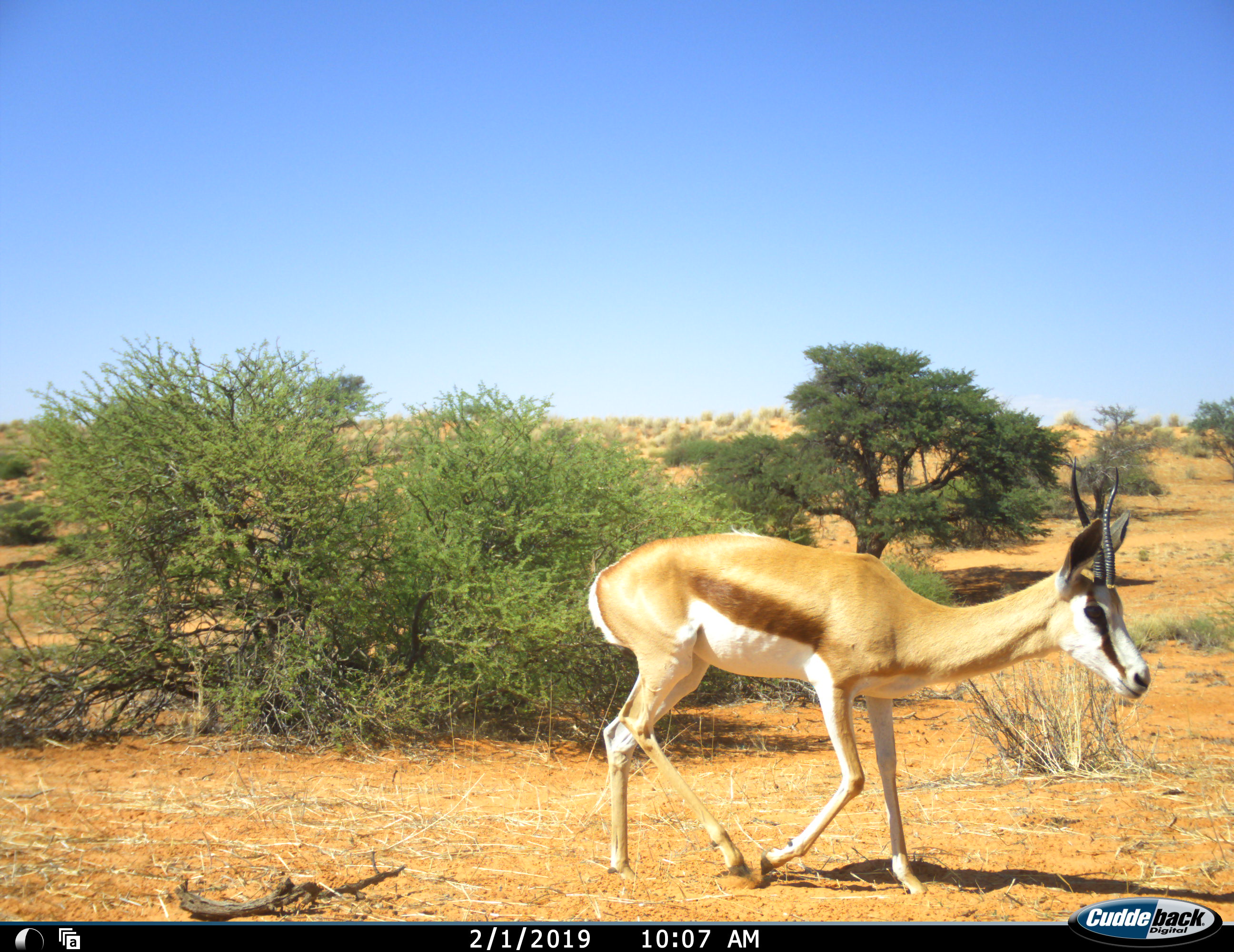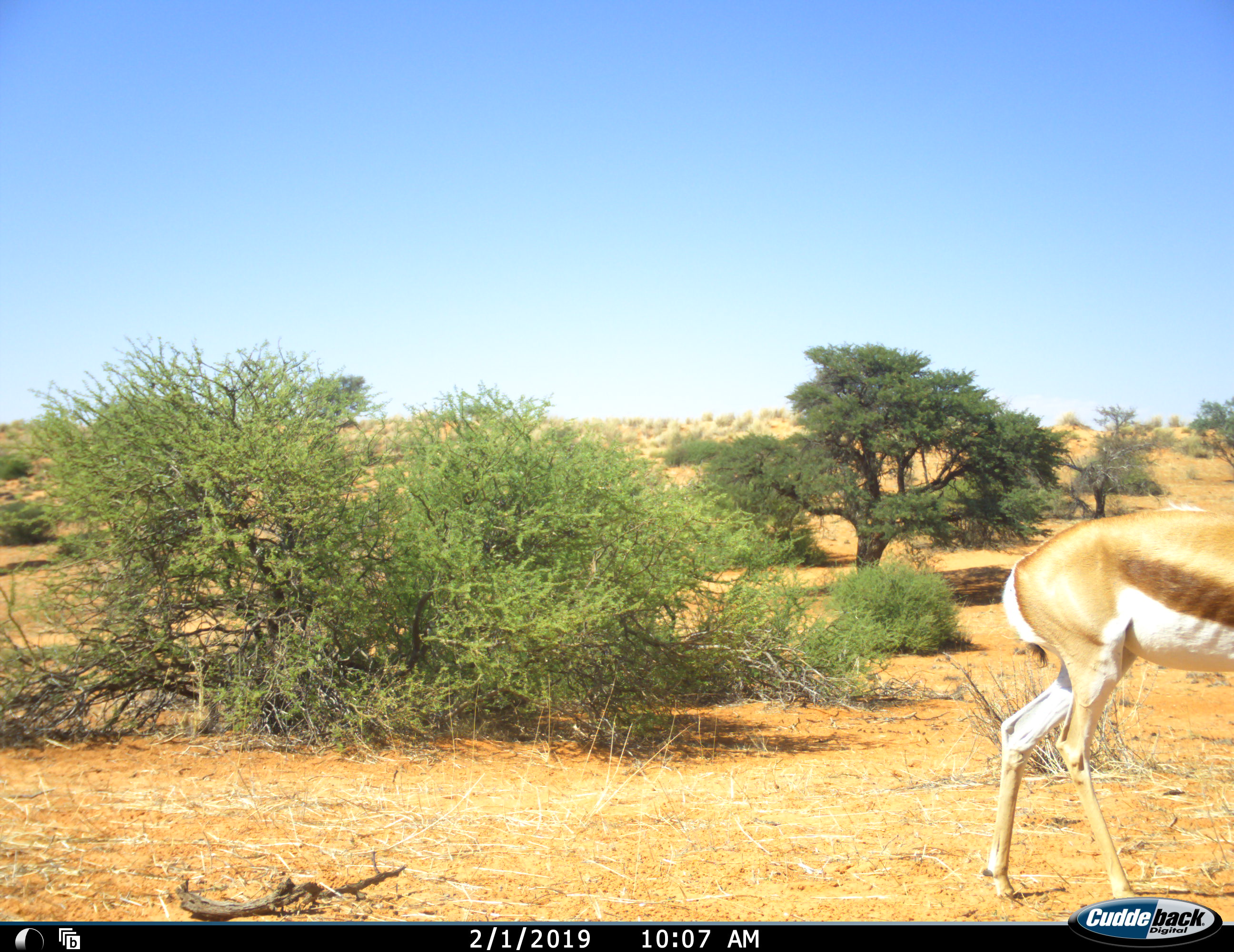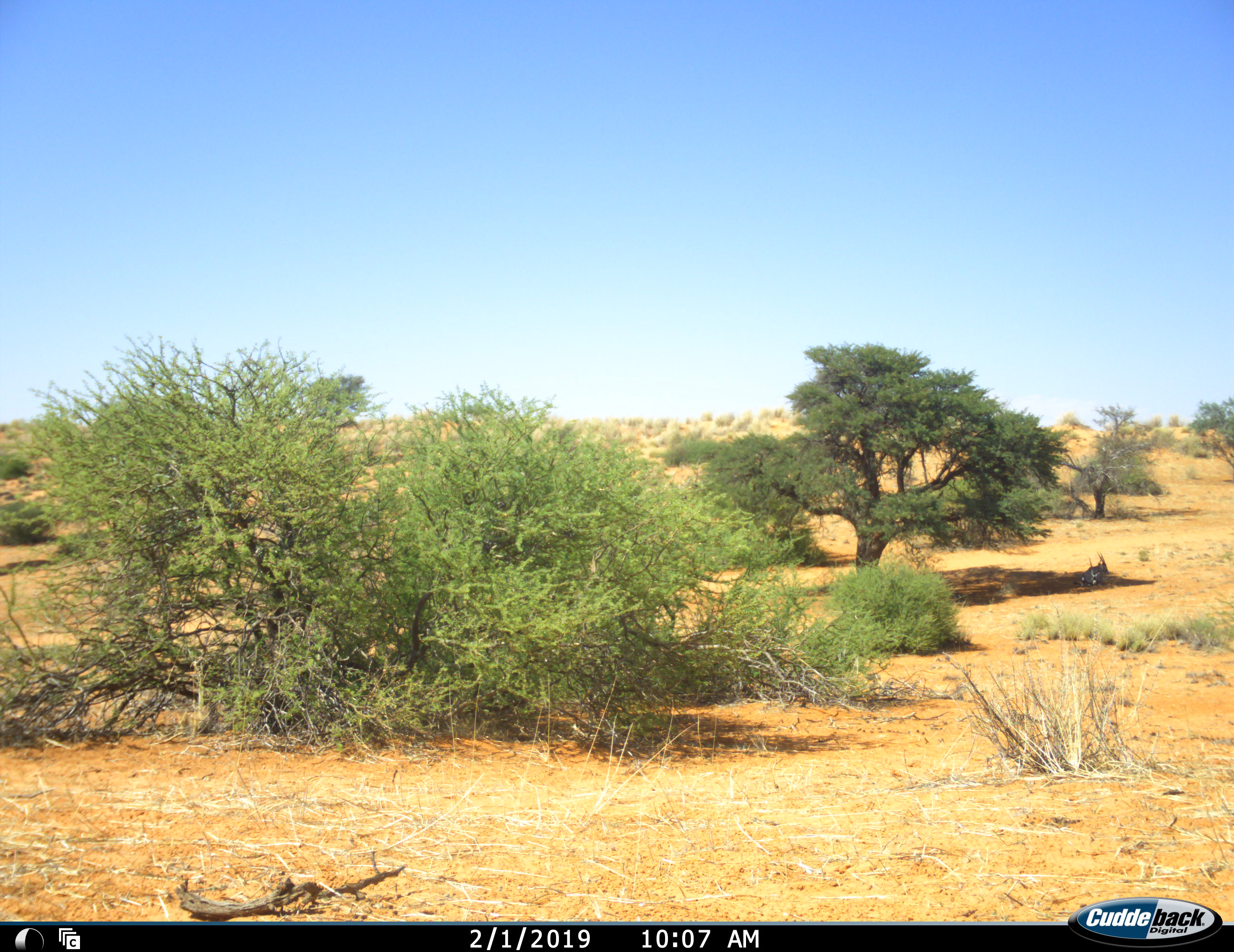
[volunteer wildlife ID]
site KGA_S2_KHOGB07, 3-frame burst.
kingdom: Animalia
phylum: Chordata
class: Mammalia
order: Artiodactyla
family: Bovidae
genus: Antidorcas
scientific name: Antidorcas marsupialis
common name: springbok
Springbok (Antidorcas marsupialis), count 1. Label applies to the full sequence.